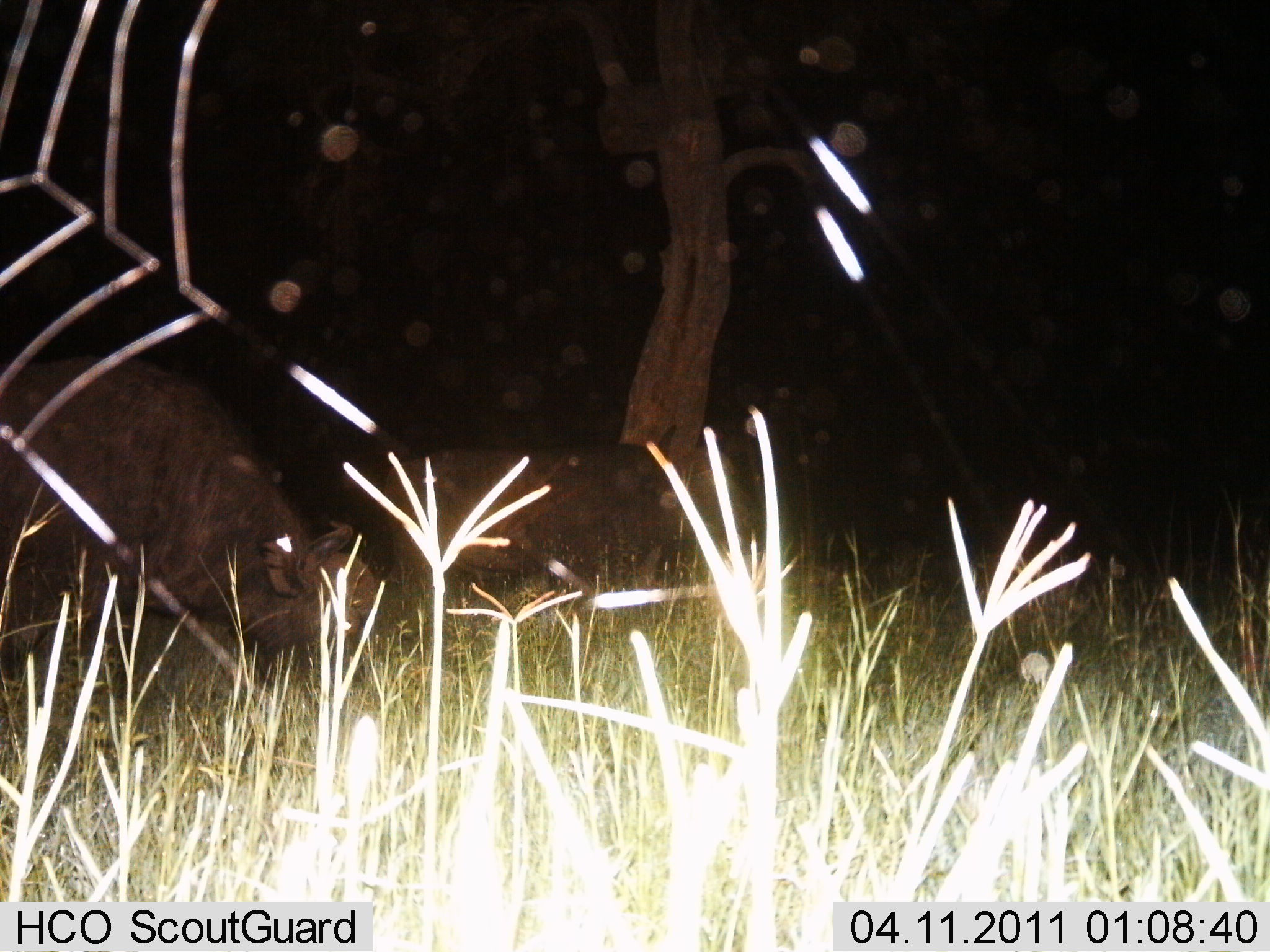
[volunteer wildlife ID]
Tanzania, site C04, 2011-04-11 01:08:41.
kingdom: Animalia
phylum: Chordata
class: Mammalia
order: Artiodactyla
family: Bovidae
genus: Syncerus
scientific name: Syncerus caffer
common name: cape buffalo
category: buffalo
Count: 2.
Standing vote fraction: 30%.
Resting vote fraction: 10%.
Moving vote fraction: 0%.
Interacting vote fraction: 10%.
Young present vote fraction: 0%.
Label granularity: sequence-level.